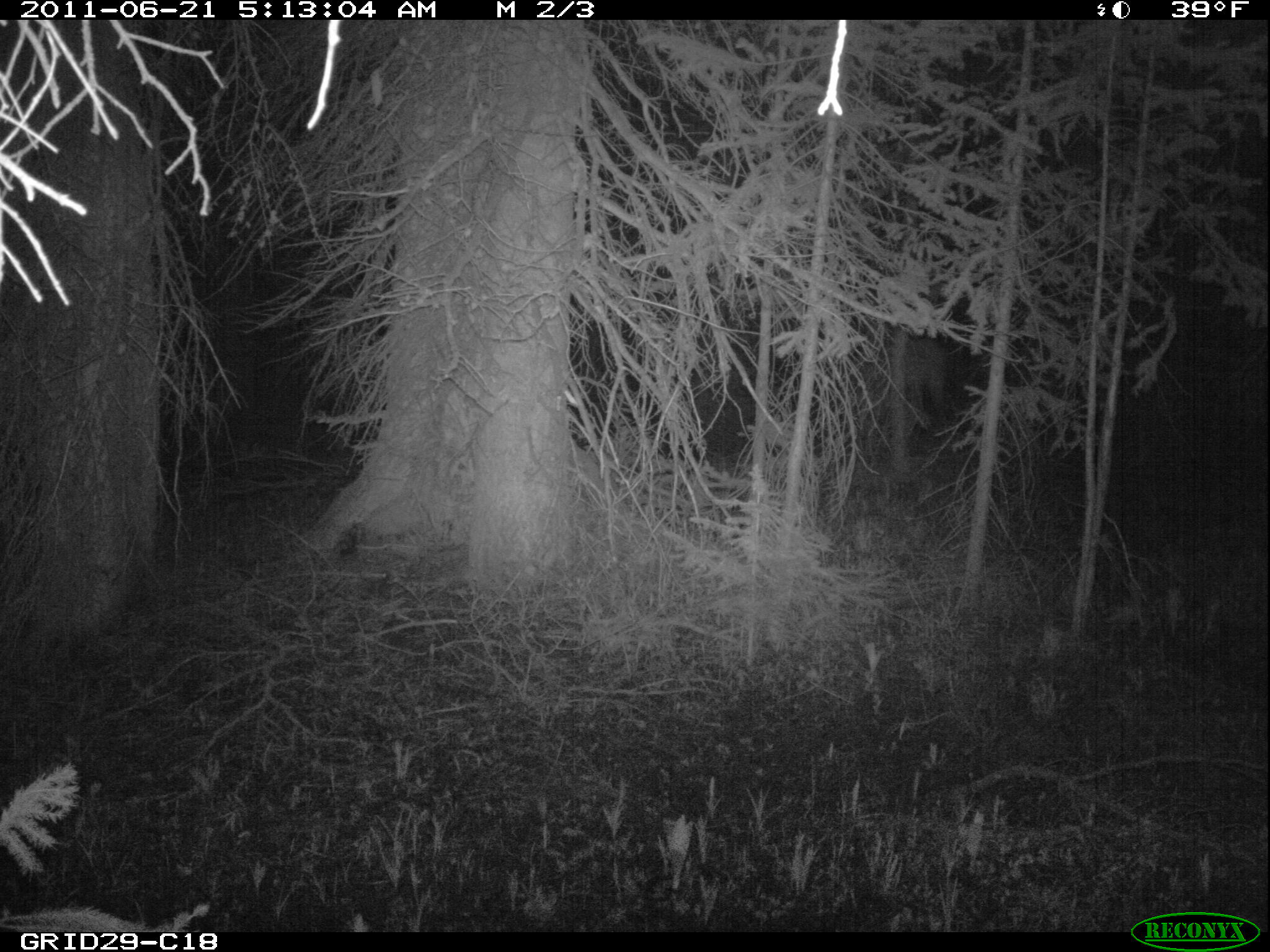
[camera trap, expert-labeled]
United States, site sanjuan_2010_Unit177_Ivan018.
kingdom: Animalia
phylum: Chordata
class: Mammalia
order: Artiodactyla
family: Cervidae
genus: Cervus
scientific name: Cervus elaphus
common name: red deer